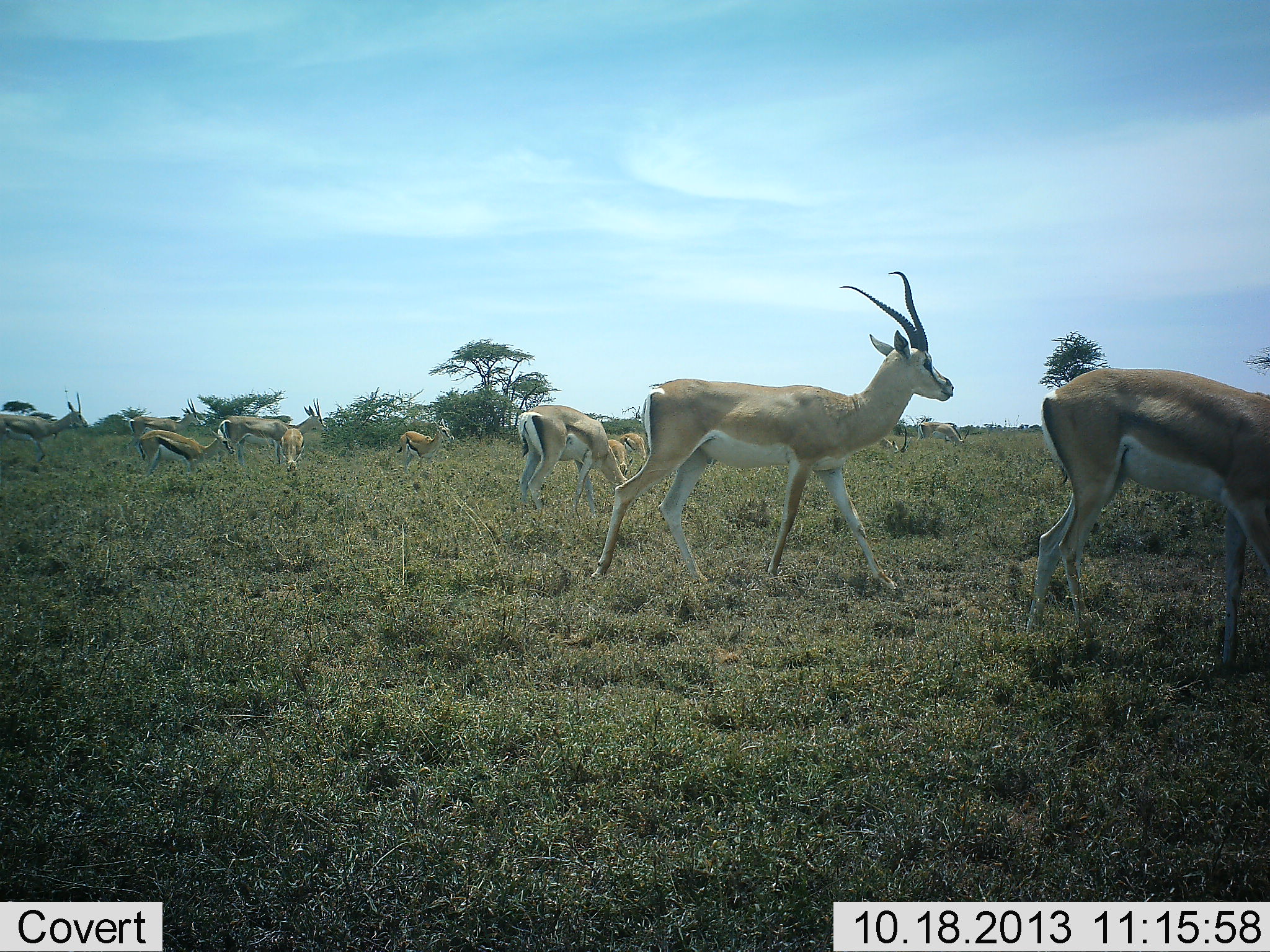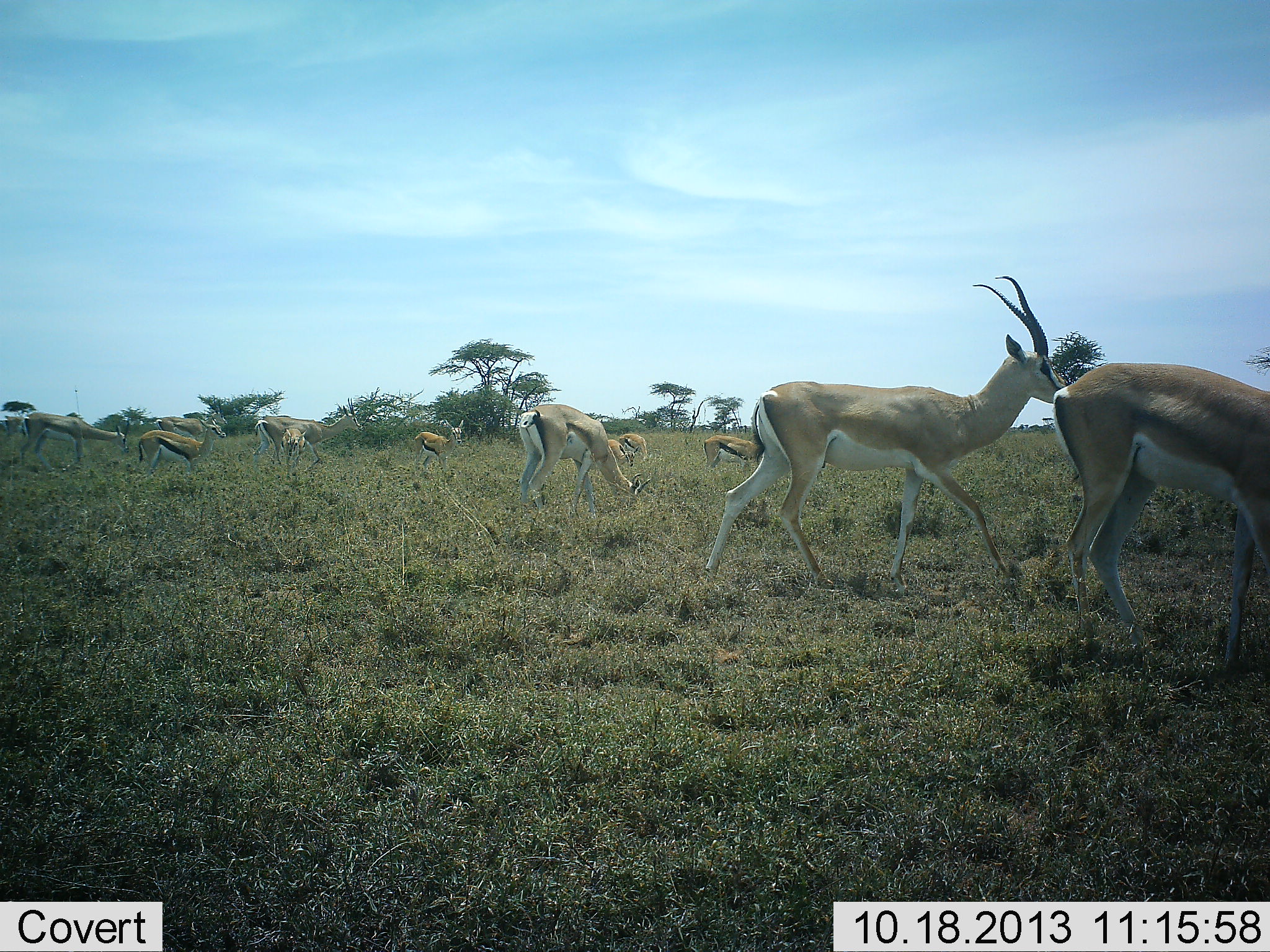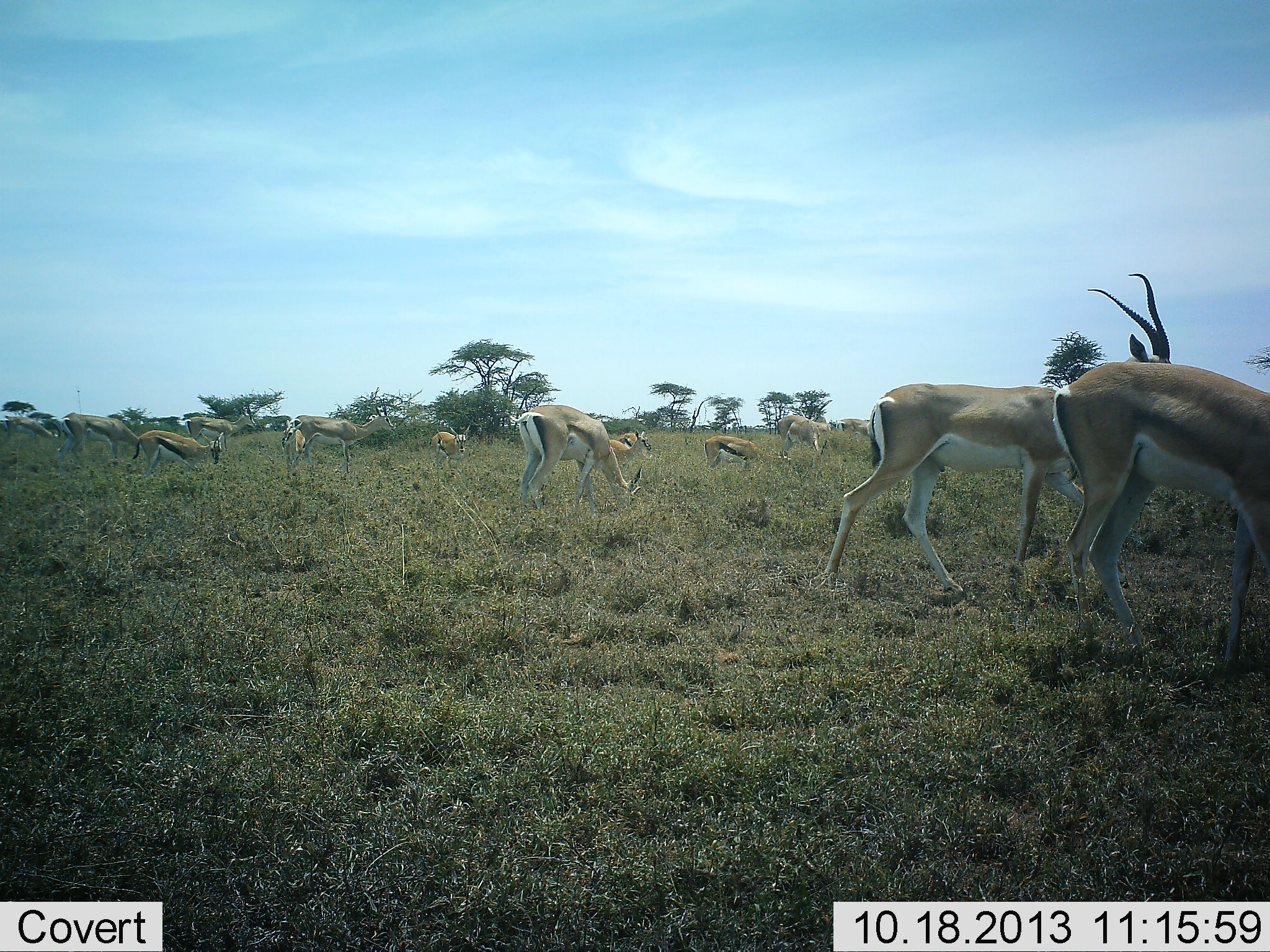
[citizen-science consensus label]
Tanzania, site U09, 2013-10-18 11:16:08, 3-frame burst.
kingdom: Animalia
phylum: Chordata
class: Mammalia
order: Artiodactyla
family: Bovidae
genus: Nanger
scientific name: Nanger granti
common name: grant's gazelle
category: gazellegrants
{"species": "gazellegrants (grant's gazelle) (Nanger granti)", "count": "8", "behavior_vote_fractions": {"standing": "48%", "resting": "0%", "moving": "90%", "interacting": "6%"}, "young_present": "0%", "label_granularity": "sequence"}